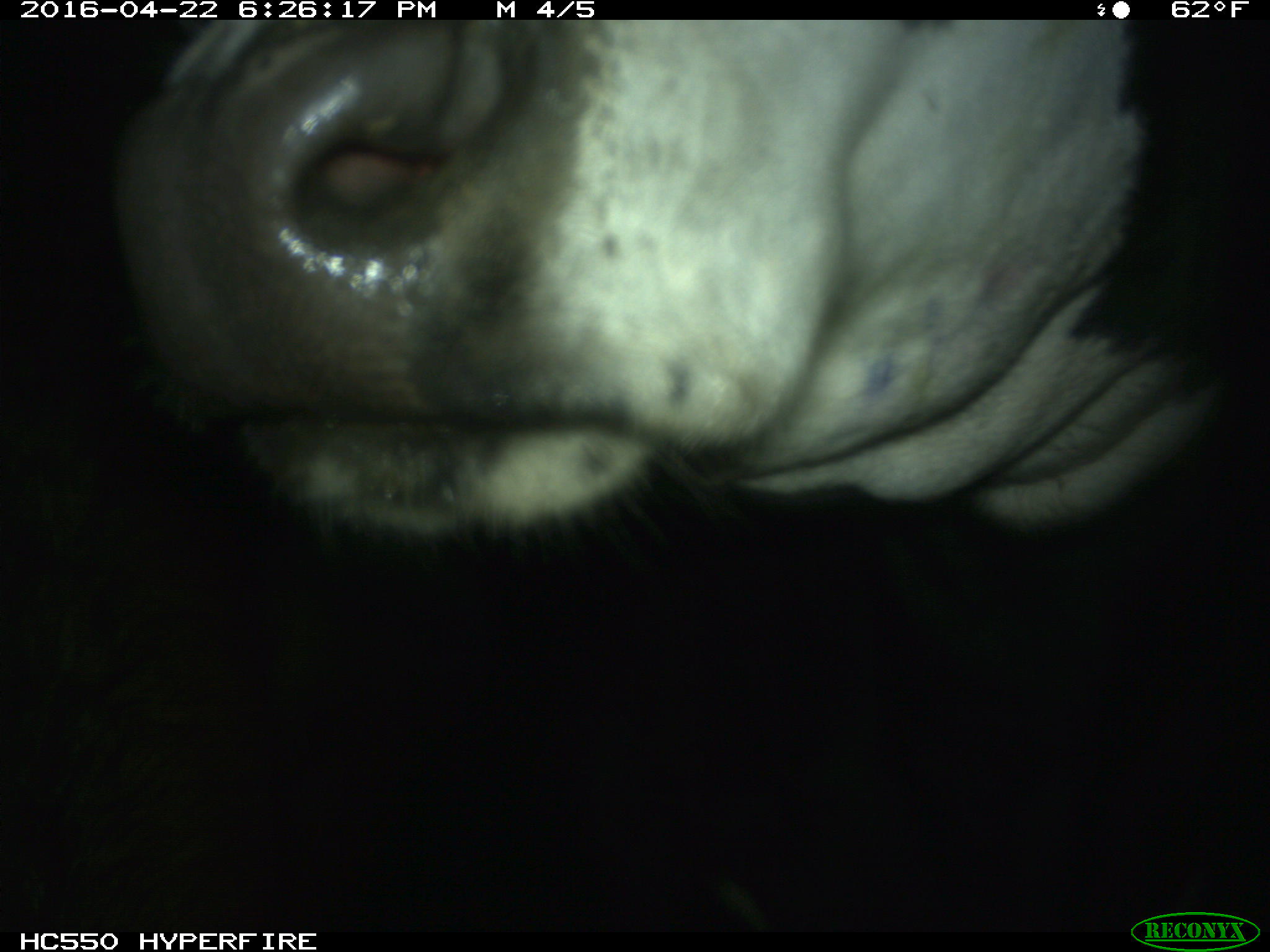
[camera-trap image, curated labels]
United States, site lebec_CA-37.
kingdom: Animalia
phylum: Chordata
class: Mammalia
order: Artiodactyla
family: Bovidae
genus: Bos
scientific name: Bos taurus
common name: domestic cow